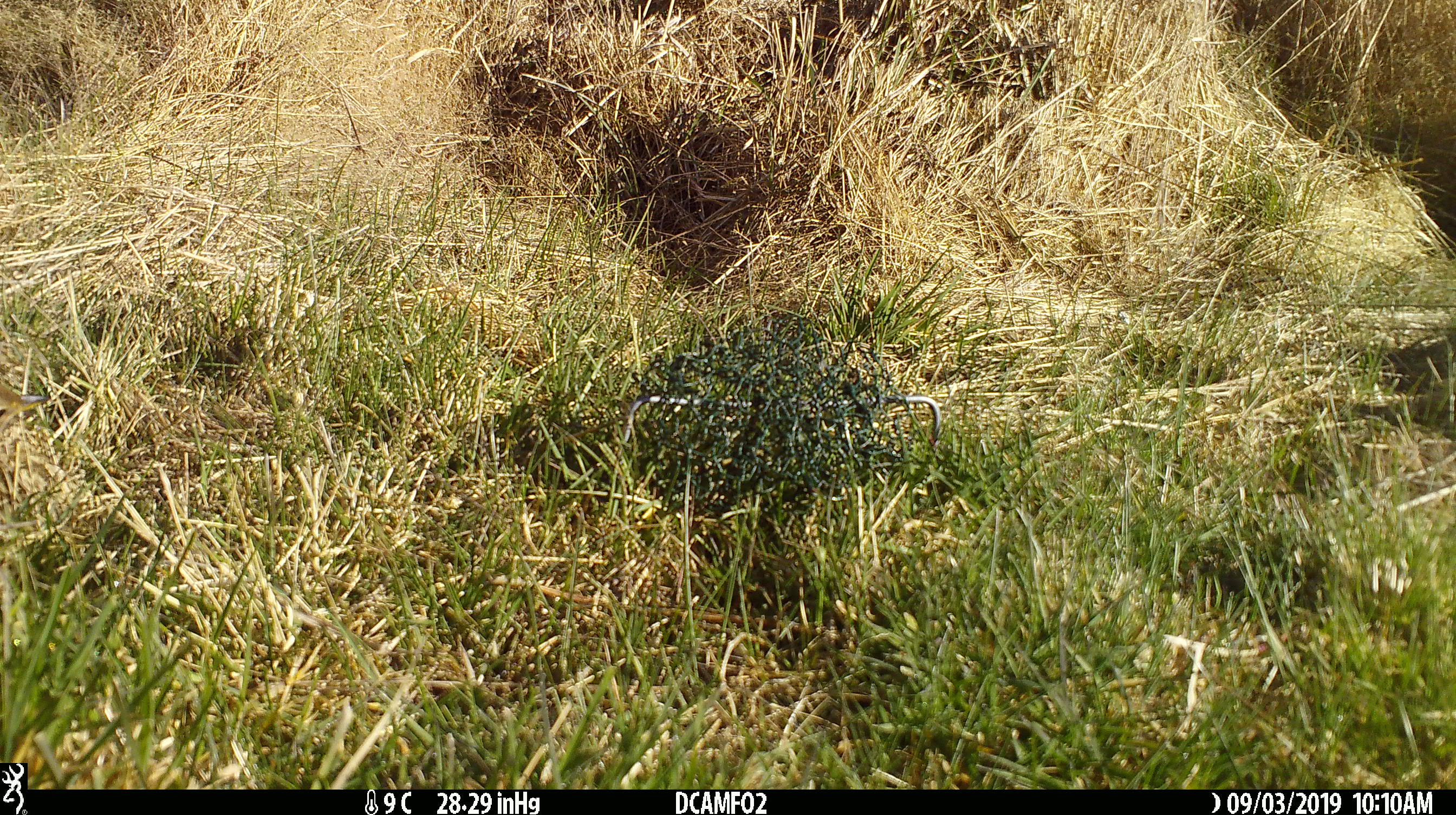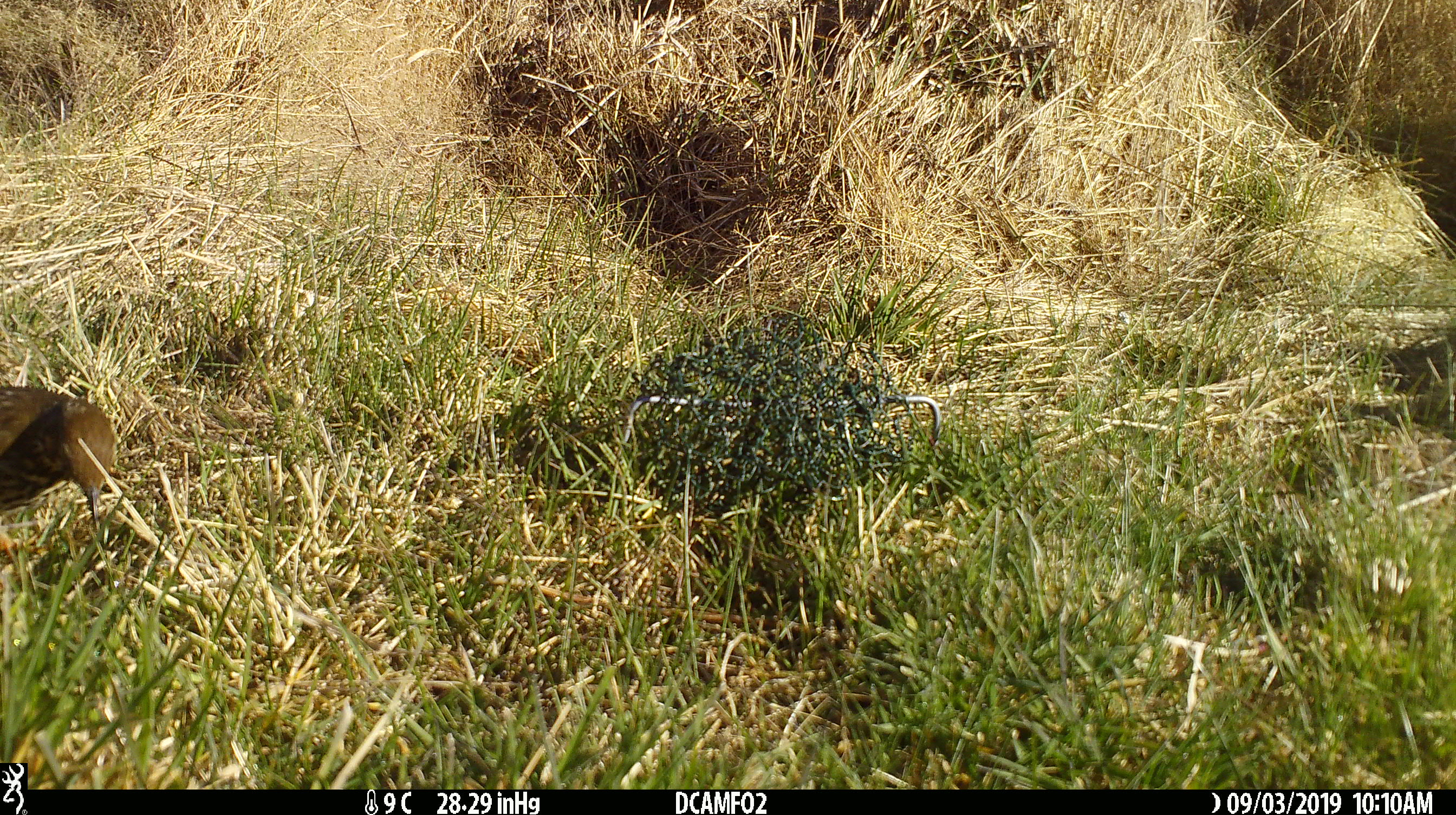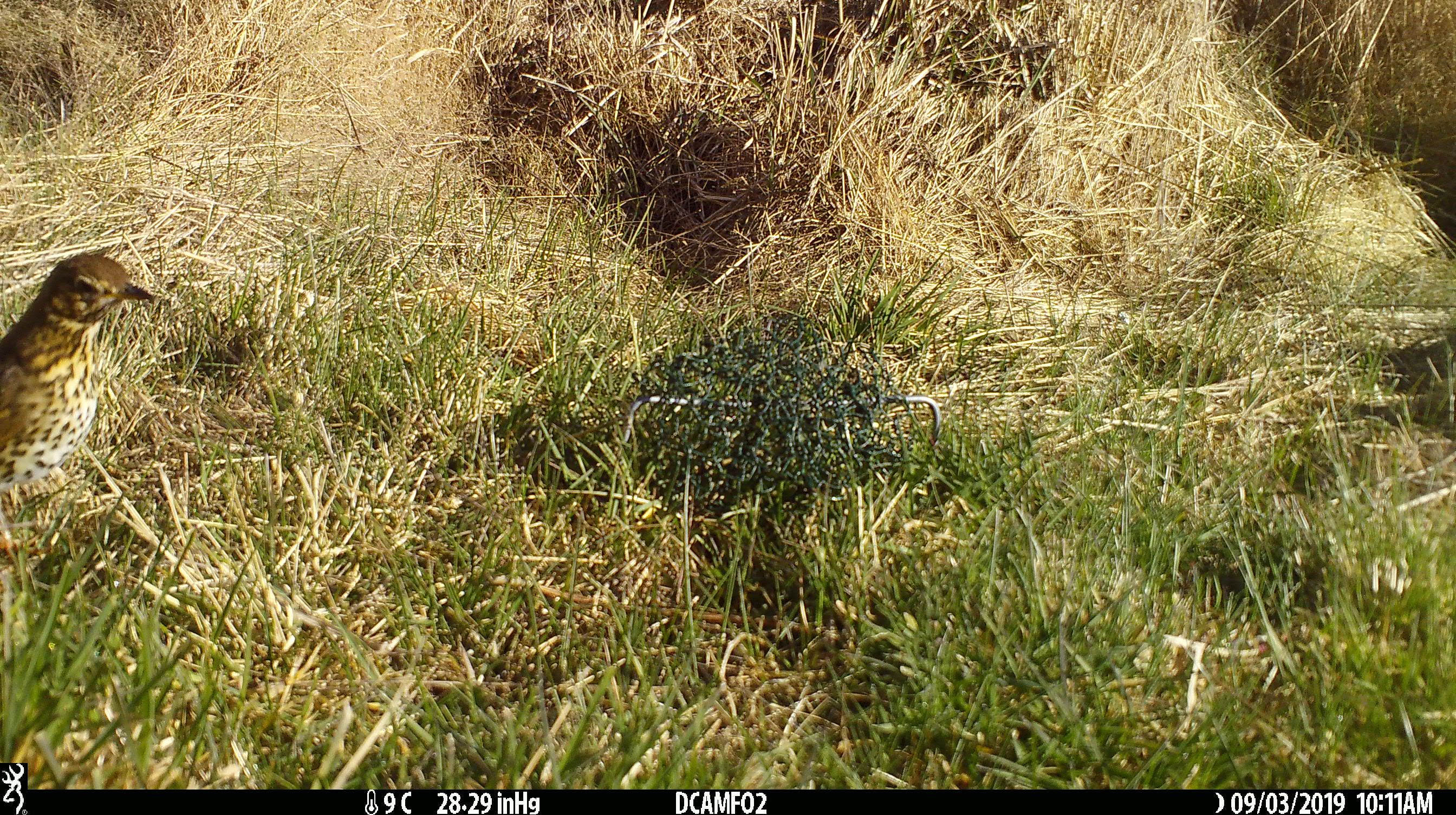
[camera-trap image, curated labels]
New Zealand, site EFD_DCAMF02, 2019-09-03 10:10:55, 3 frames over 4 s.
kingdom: Animalia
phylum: Chordata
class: Aves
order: Passeriformes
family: Turdidae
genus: Turdus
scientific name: Turdus philomelos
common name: song thrush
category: thrush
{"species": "thrush (song thrush) (Turdus philomelos)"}